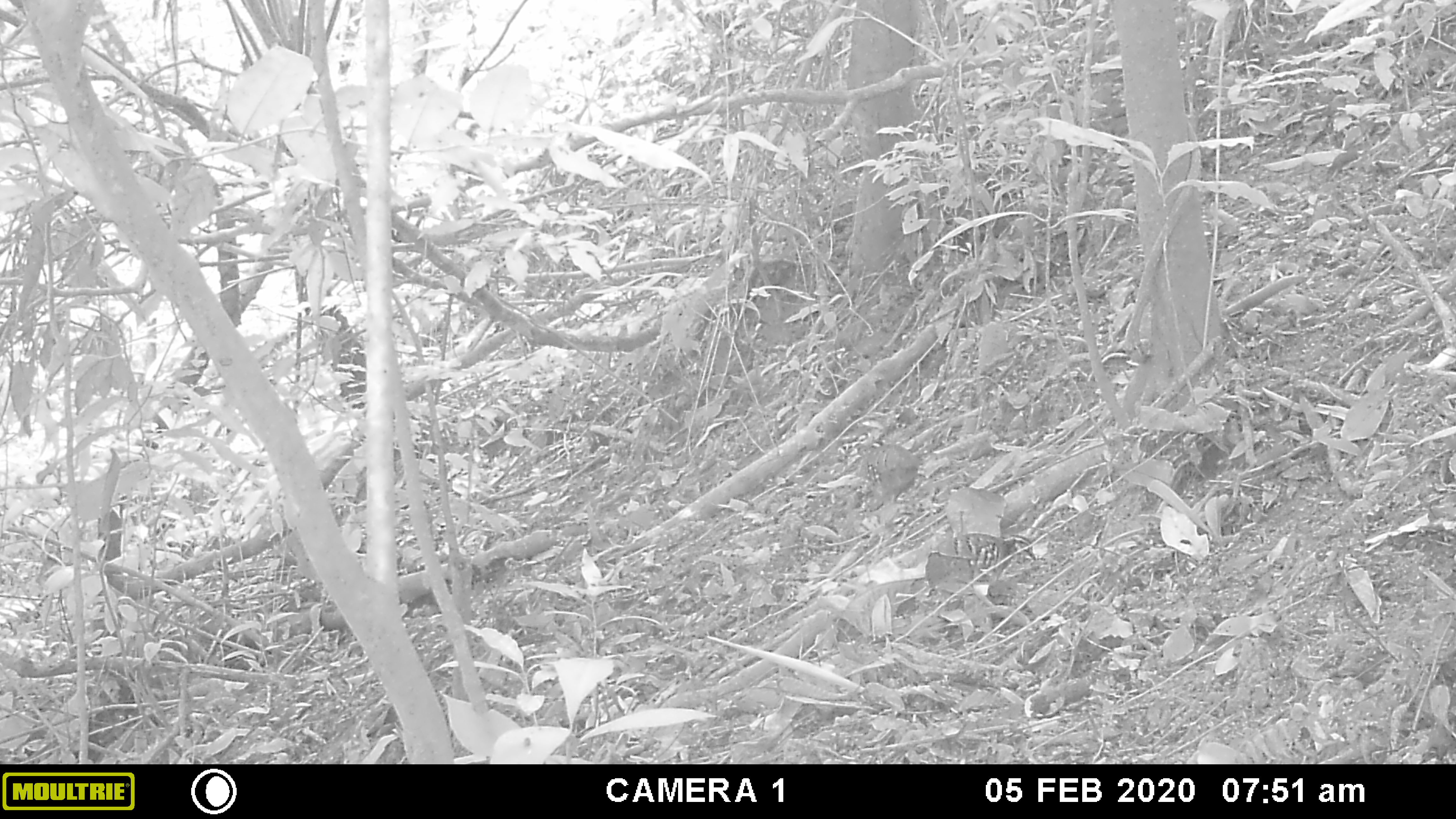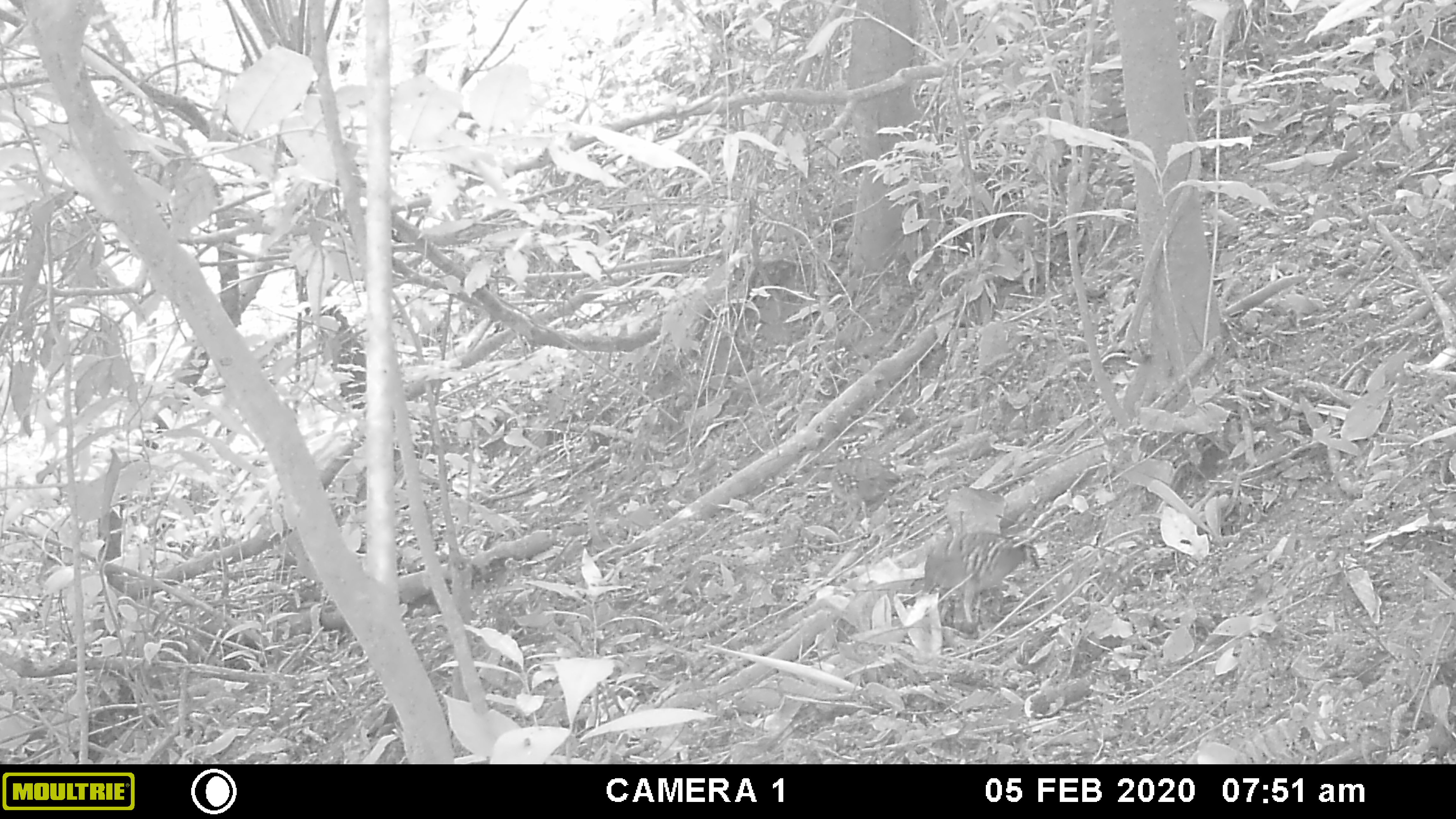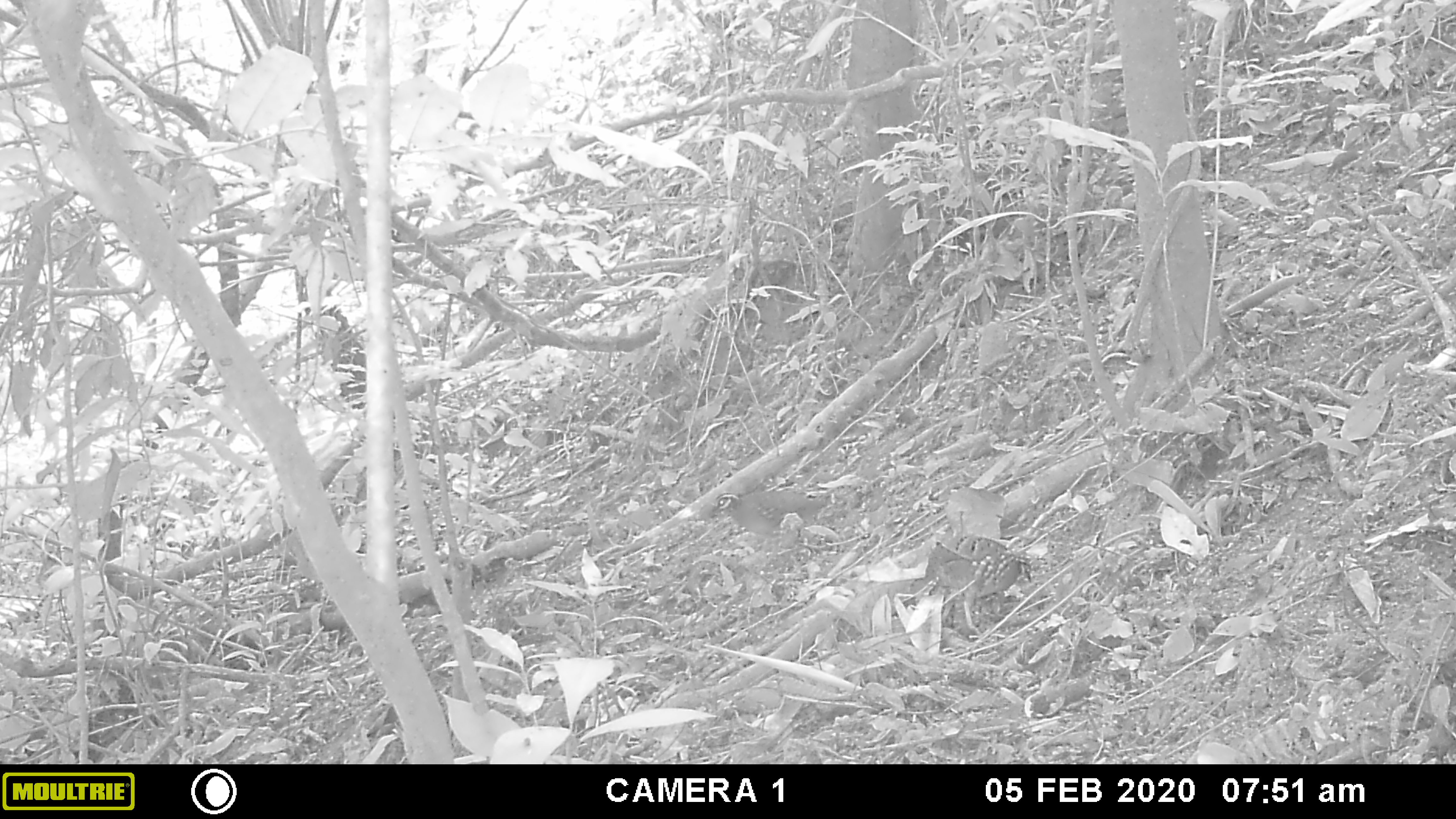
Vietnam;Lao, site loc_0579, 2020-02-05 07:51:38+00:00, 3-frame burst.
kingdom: Animalia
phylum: Chordata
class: Aves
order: Galliformes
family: Phasianidae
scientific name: Phasianidae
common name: partridge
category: unidentified partridge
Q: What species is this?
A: Unidentified partridge (partridge) (Phasianidae).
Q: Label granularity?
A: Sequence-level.